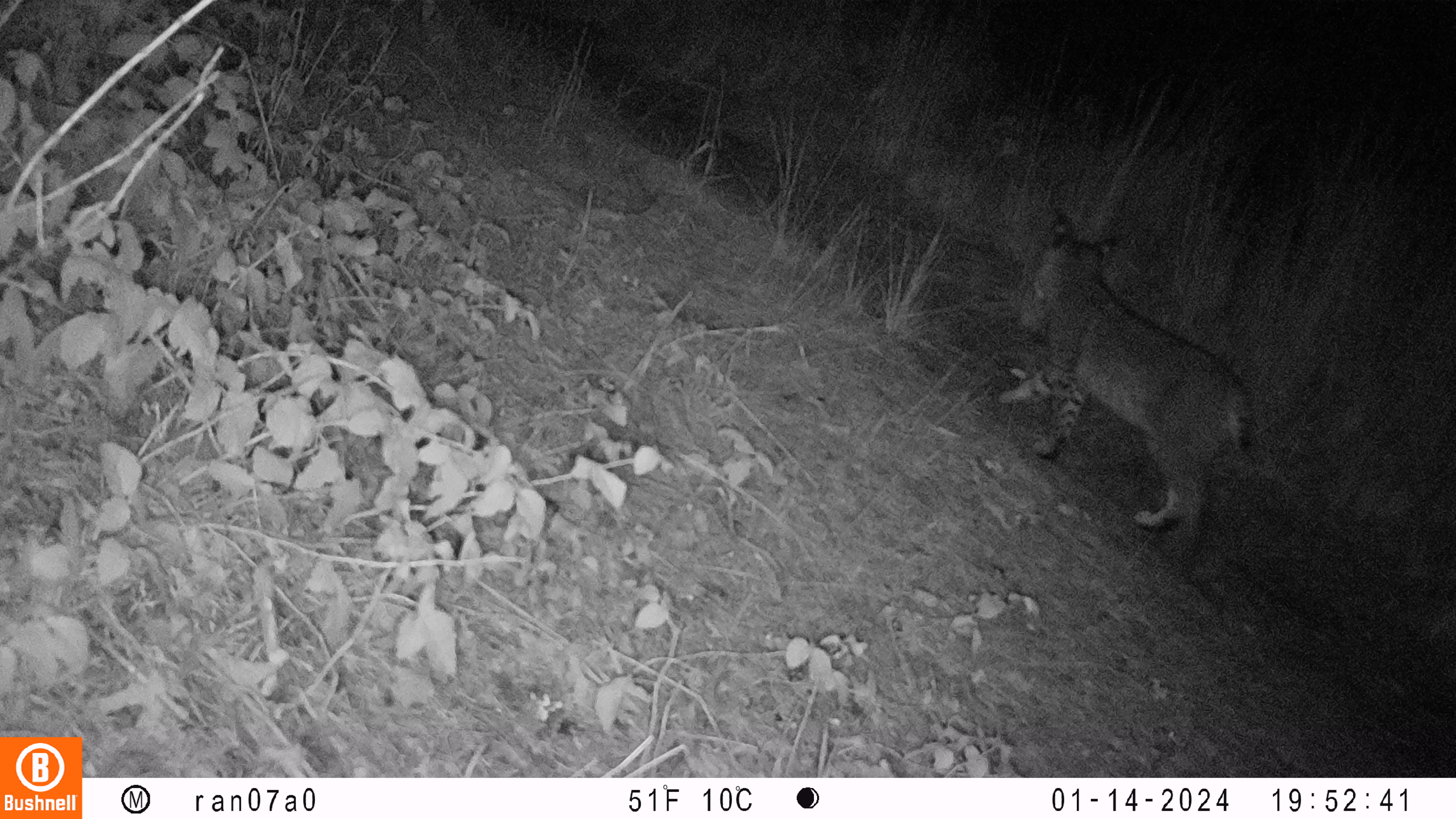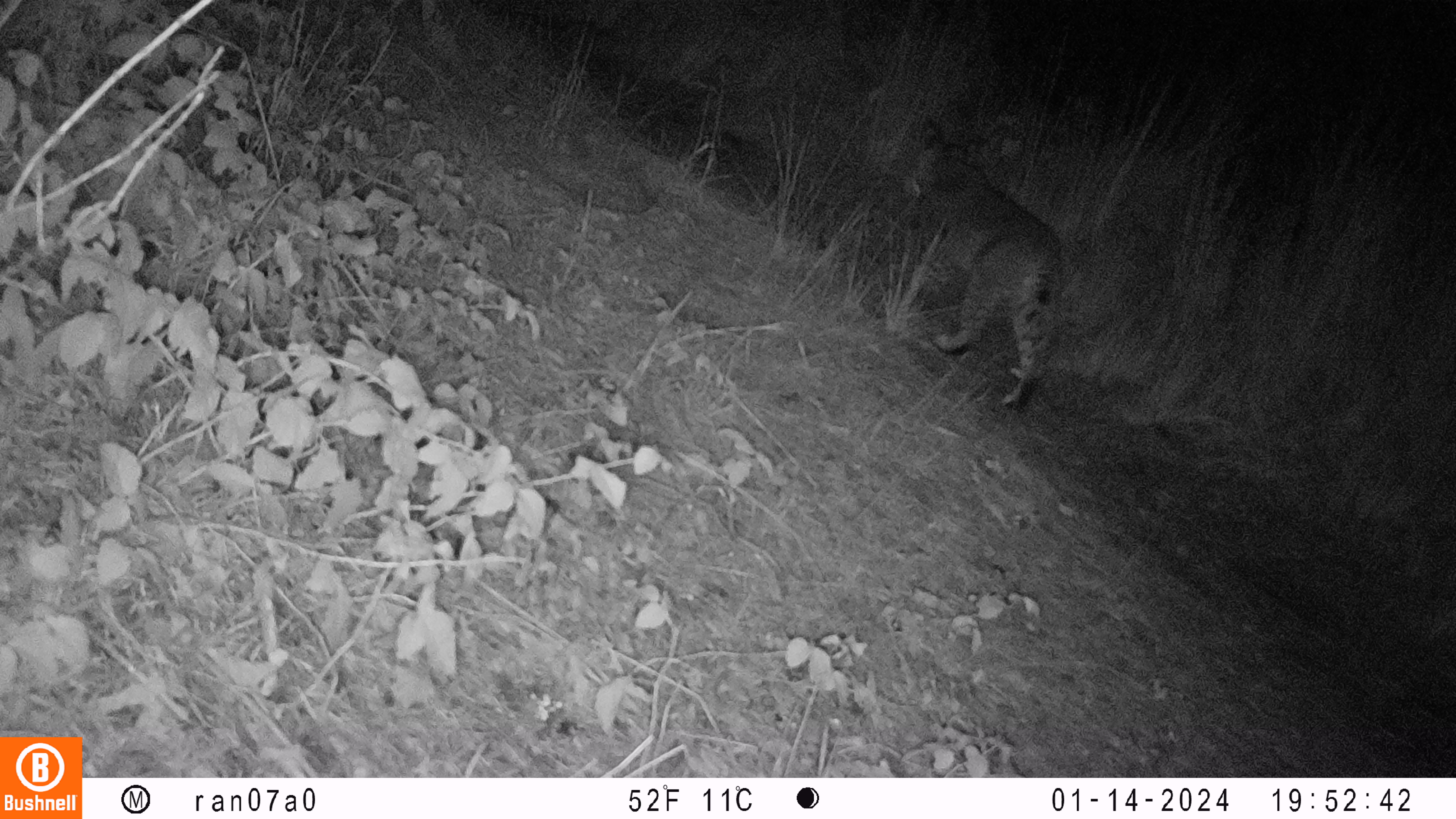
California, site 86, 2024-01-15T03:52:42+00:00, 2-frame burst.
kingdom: Animalia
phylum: Chordata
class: Mammalia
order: Carnivora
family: Felidae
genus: Lynx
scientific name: Lynx rufus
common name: bobcat